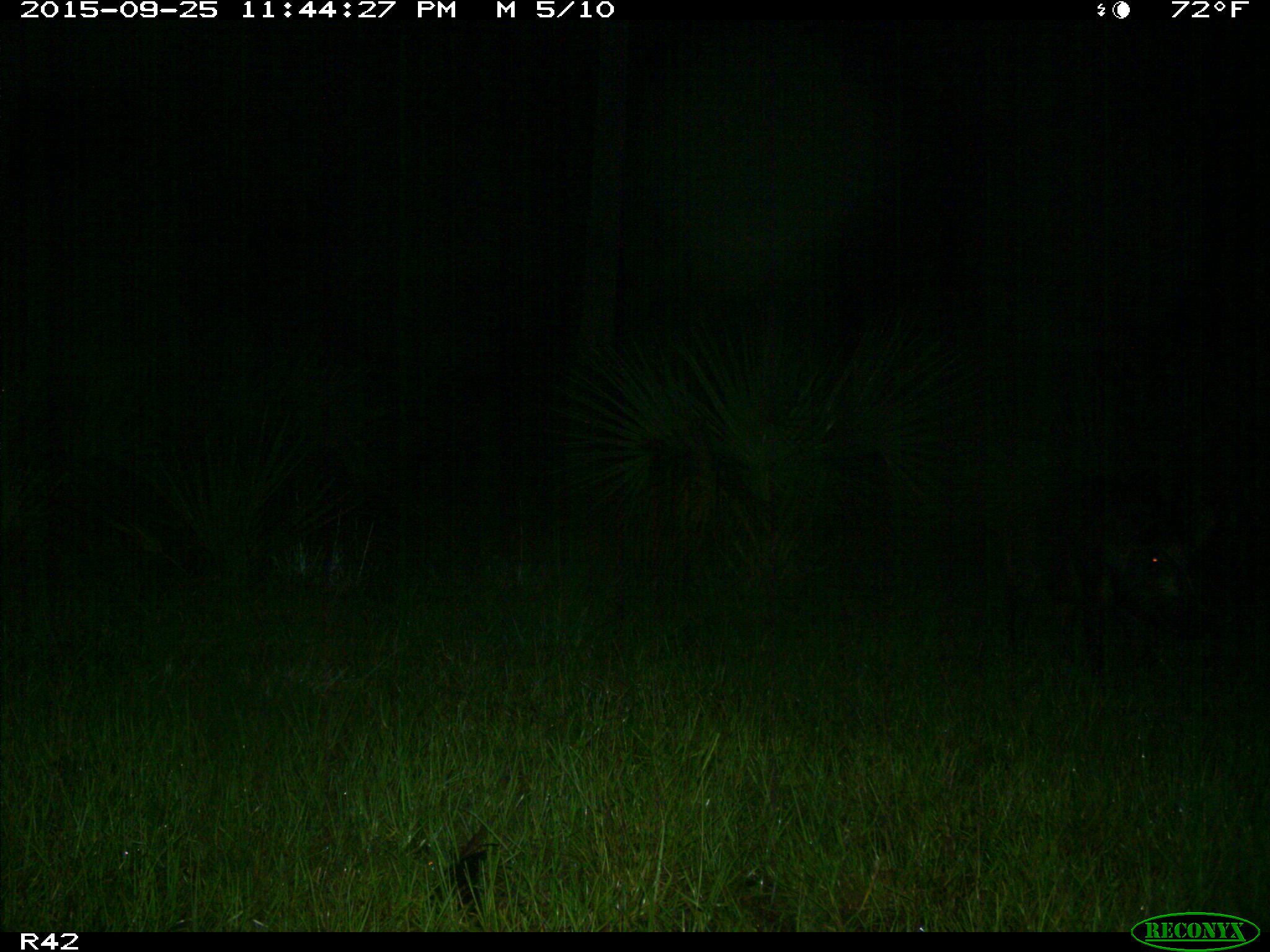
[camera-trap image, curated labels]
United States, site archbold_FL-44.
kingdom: Animalia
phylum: Chordata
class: Mammalia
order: Artiodactyla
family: Suidae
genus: Sus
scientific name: Sus scrofa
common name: wild boar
Sus scrofa (wild boar).